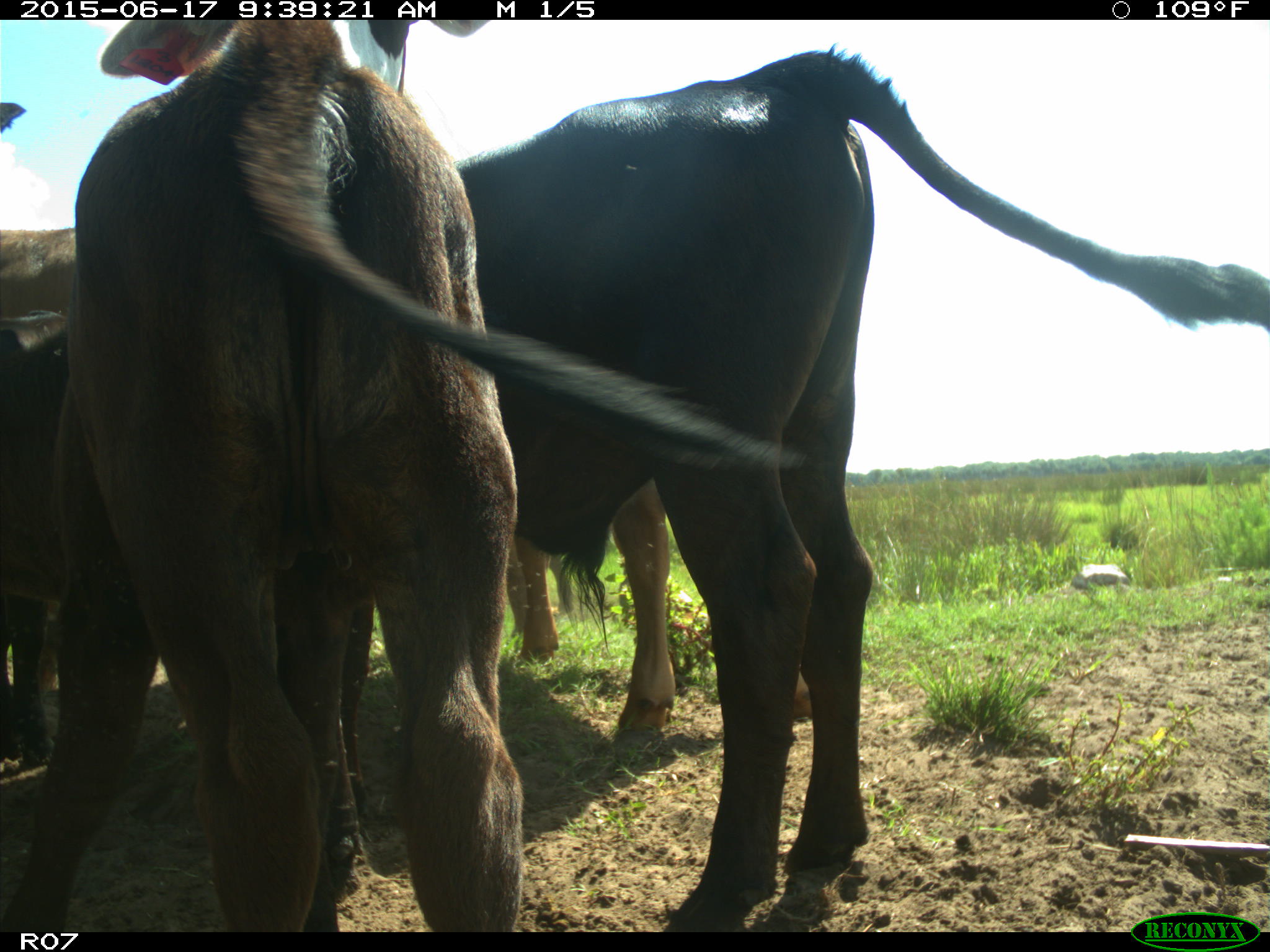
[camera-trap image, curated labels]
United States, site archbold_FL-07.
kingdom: Animalia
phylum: Chordata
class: Mammalia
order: Artiodactyla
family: Bovidae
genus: Bos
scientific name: Bos taurus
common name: domestic cow